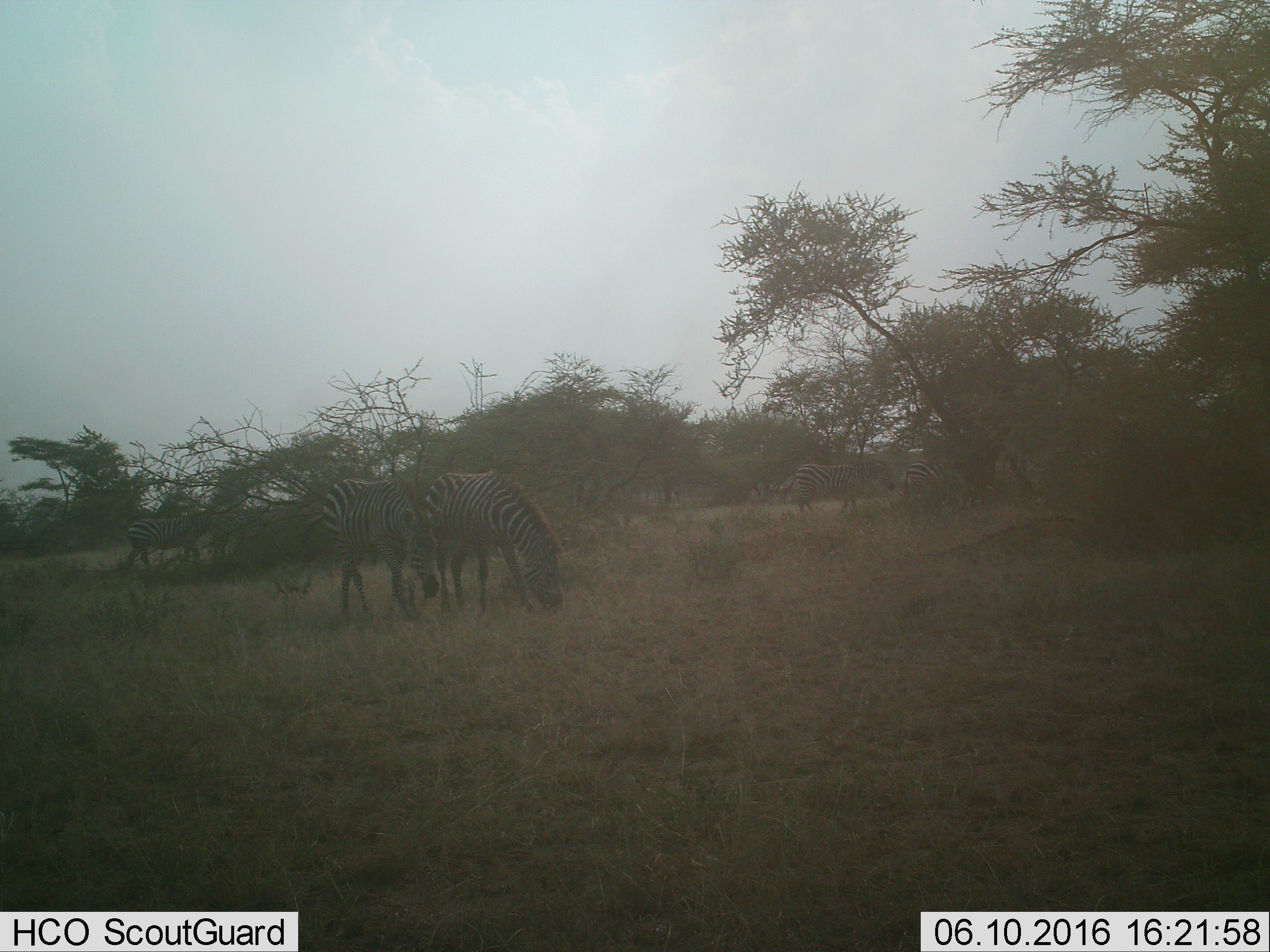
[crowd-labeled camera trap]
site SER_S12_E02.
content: unidentified animal